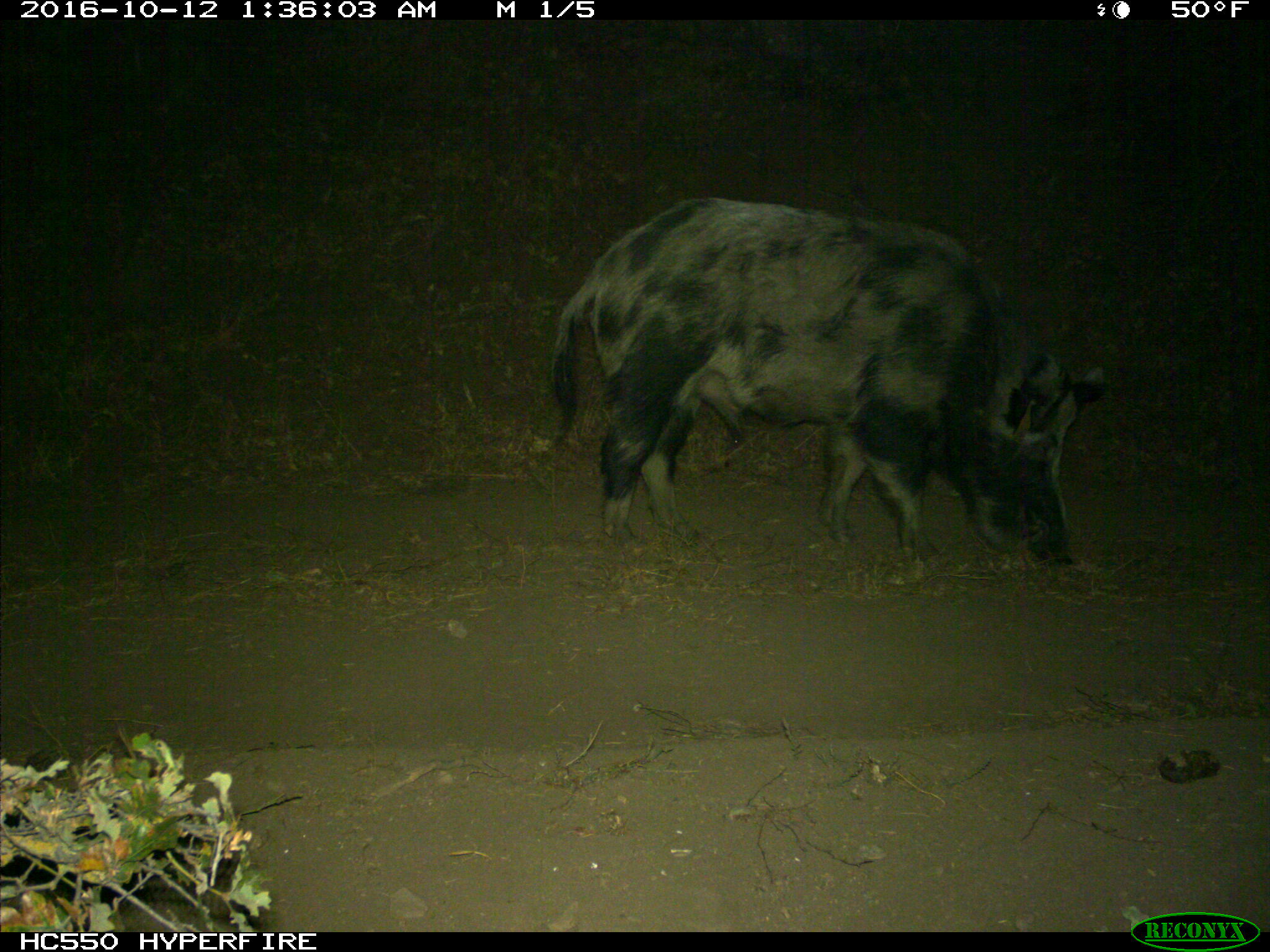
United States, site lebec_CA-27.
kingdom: Animalia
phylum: Chordata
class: Mammalia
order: Artiodactyla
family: Suidae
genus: Sus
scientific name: Sus scrofa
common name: wild boar